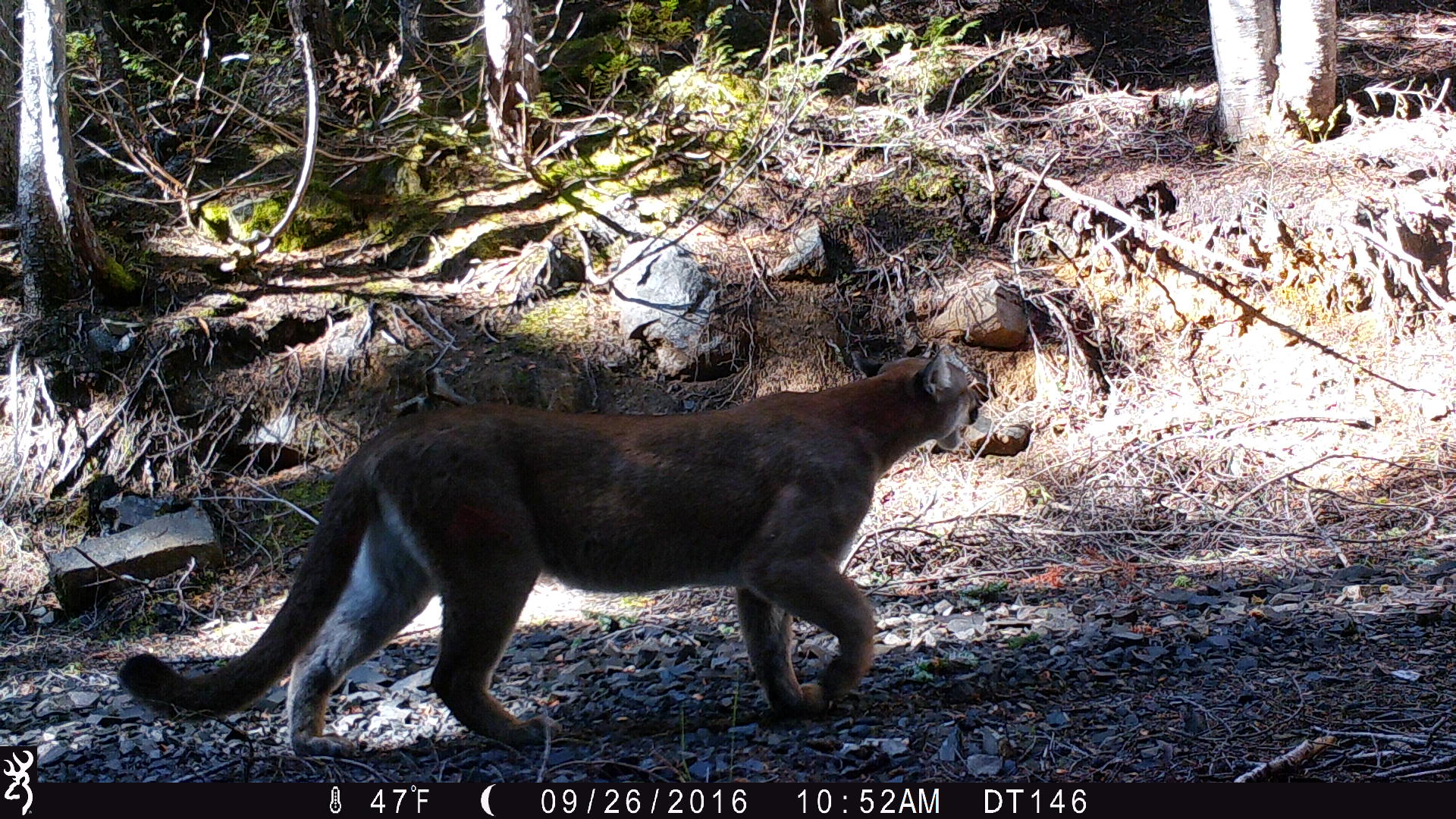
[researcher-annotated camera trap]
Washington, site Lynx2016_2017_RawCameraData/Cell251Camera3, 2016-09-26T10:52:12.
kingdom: Animalia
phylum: Chordata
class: Mammalia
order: Carnivora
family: Felidae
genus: Puma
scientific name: Puma concolor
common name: mountain lion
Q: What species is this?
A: Puma concolor (mountain lion).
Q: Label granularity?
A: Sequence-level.